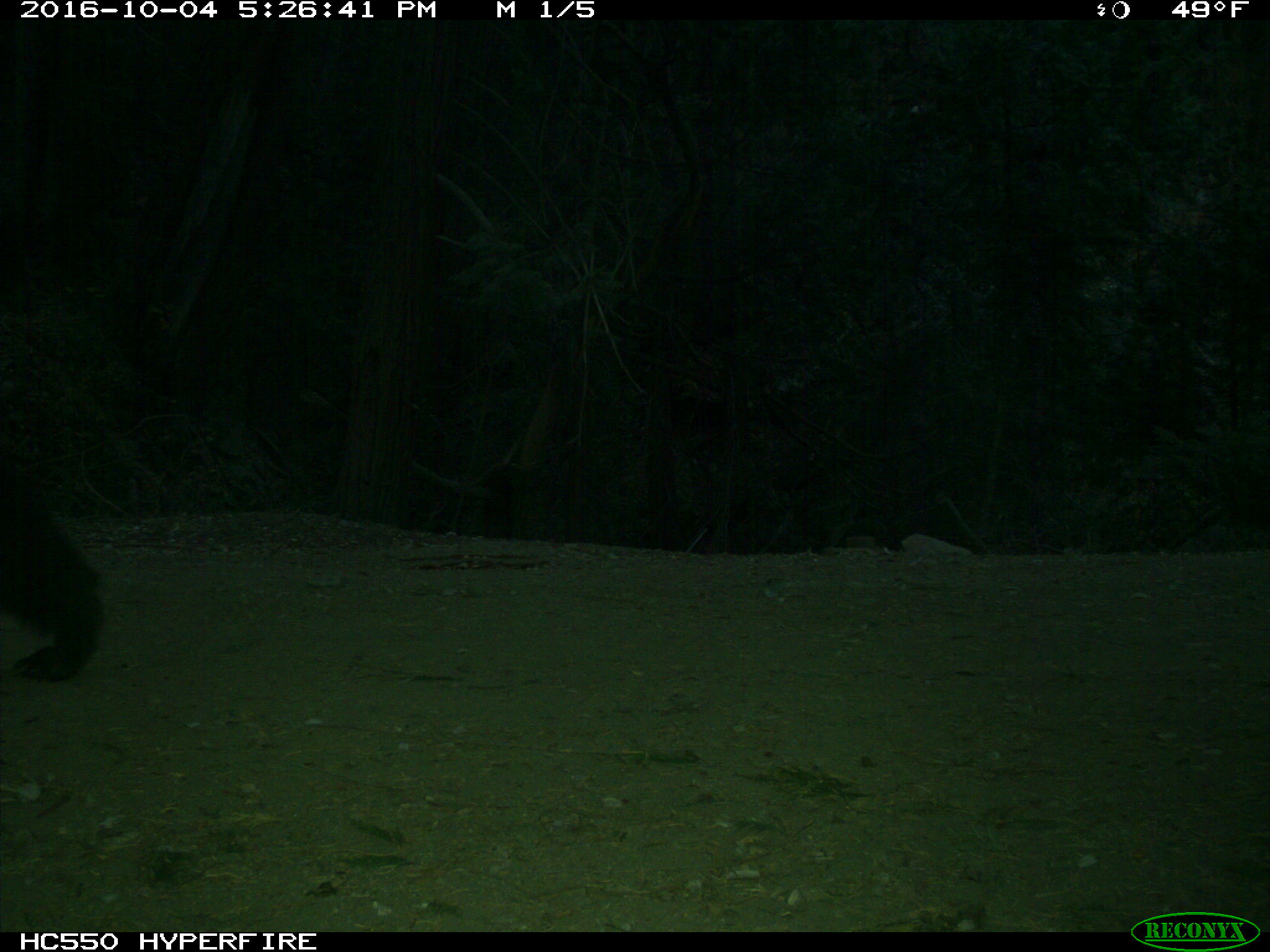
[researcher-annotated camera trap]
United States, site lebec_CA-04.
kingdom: Animalia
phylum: Chordata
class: Mammalia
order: Carnivora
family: Ursidae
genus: Ursus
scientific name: Ursus americanus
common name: american black bear